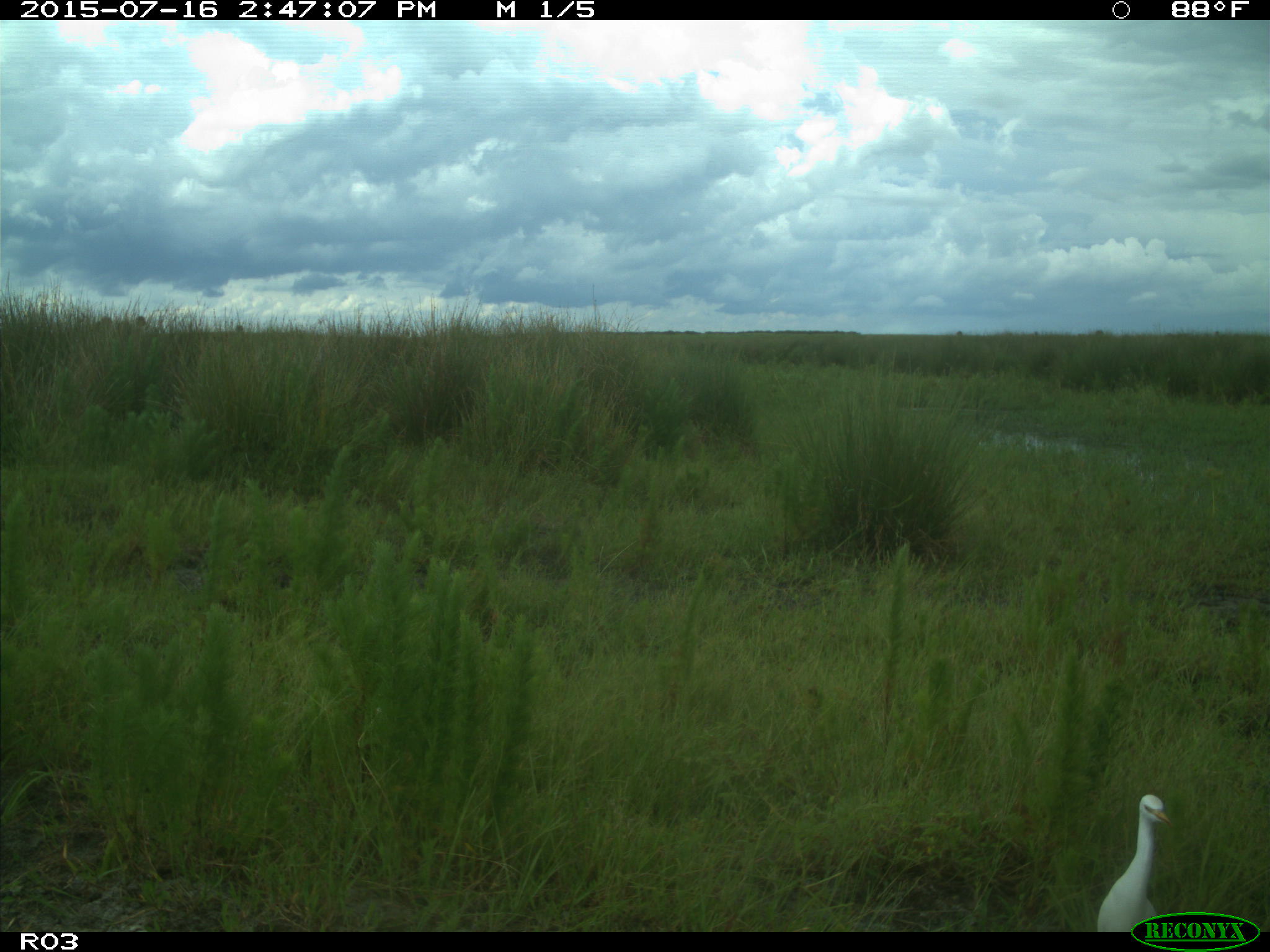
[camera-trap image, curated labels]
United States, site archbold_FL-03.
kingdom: Animalia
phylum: Chordata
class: Aves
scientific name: Aves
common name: birds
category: unidentified bird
Unidentified bird (birds) (Aves).